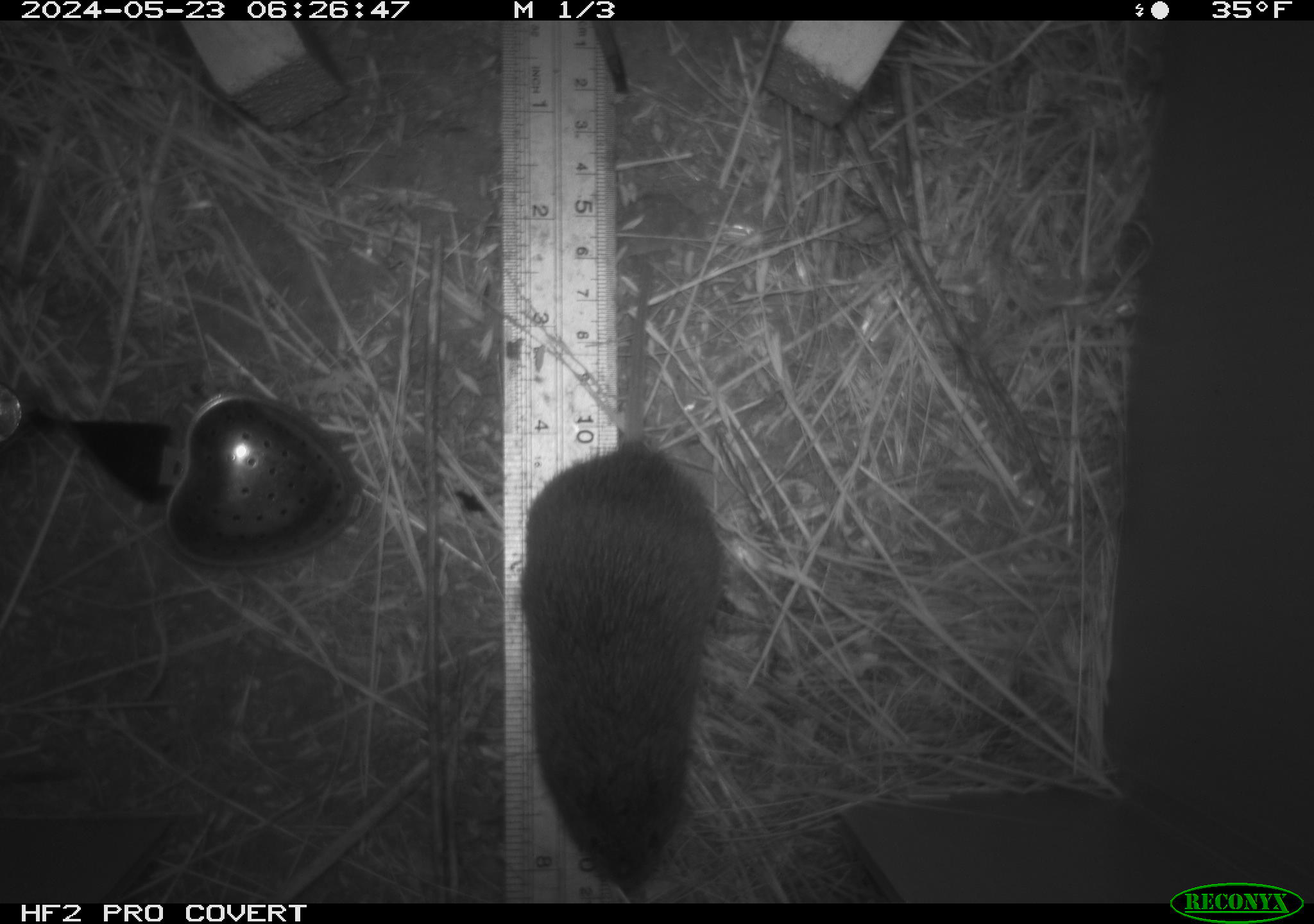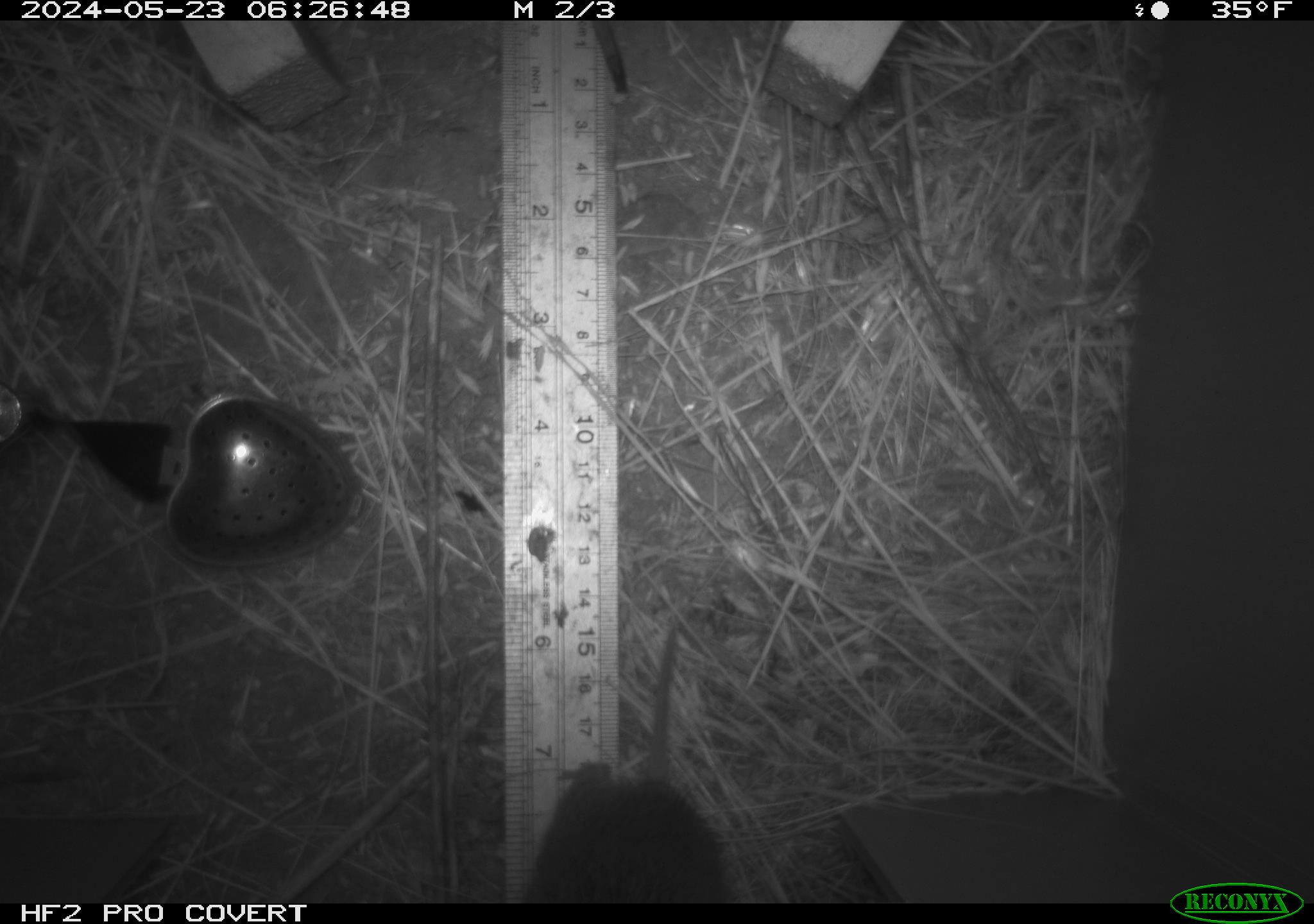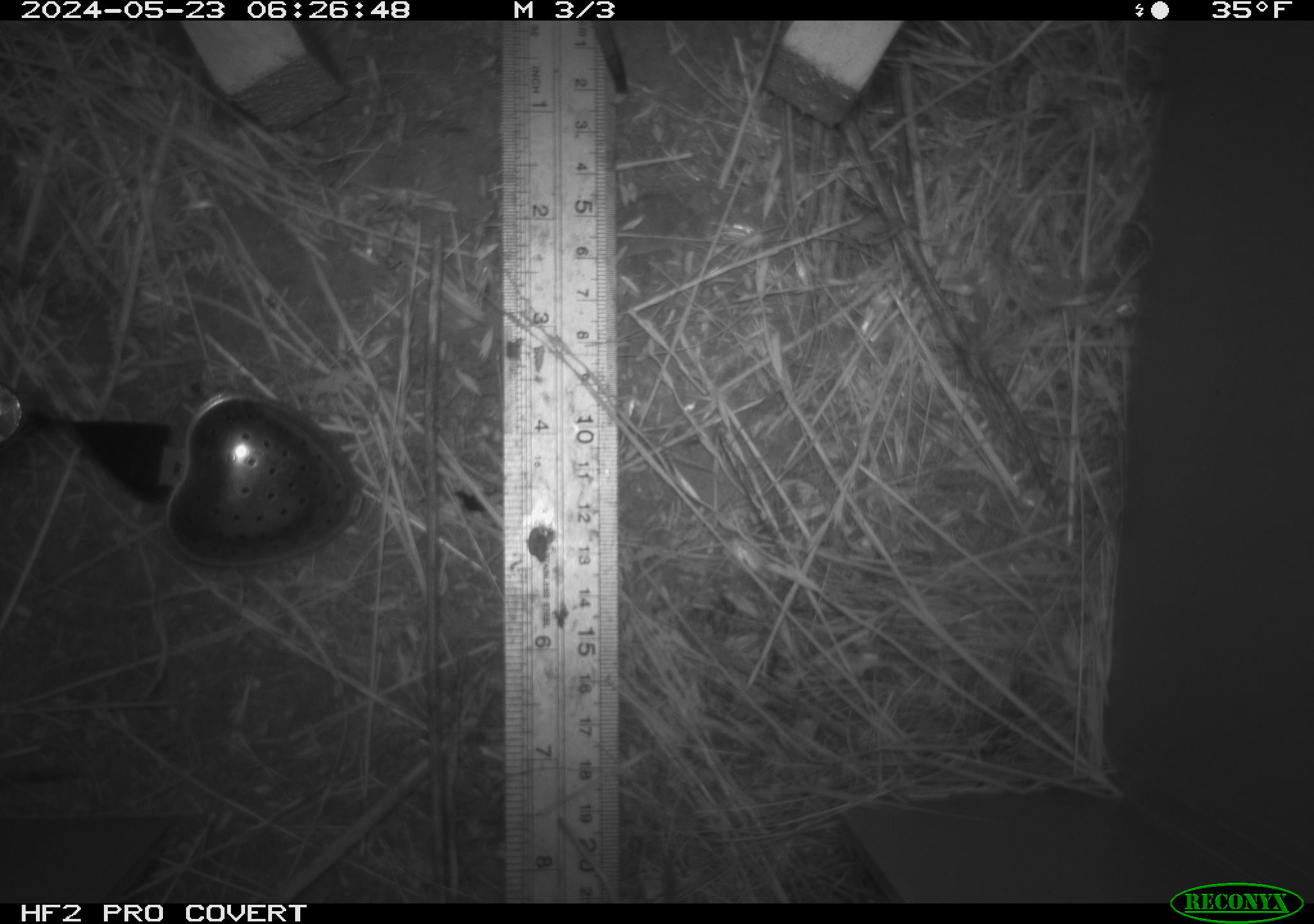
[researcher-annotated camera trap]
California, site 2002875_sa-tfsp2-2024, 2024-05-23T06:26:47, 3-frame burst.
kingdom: Animalia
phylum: Chordata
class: Mammalia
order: Rodentia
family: Cricetidae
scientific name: Arvicolinae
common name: voles, lemmings, and muskrats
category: arvicolinae subfamily